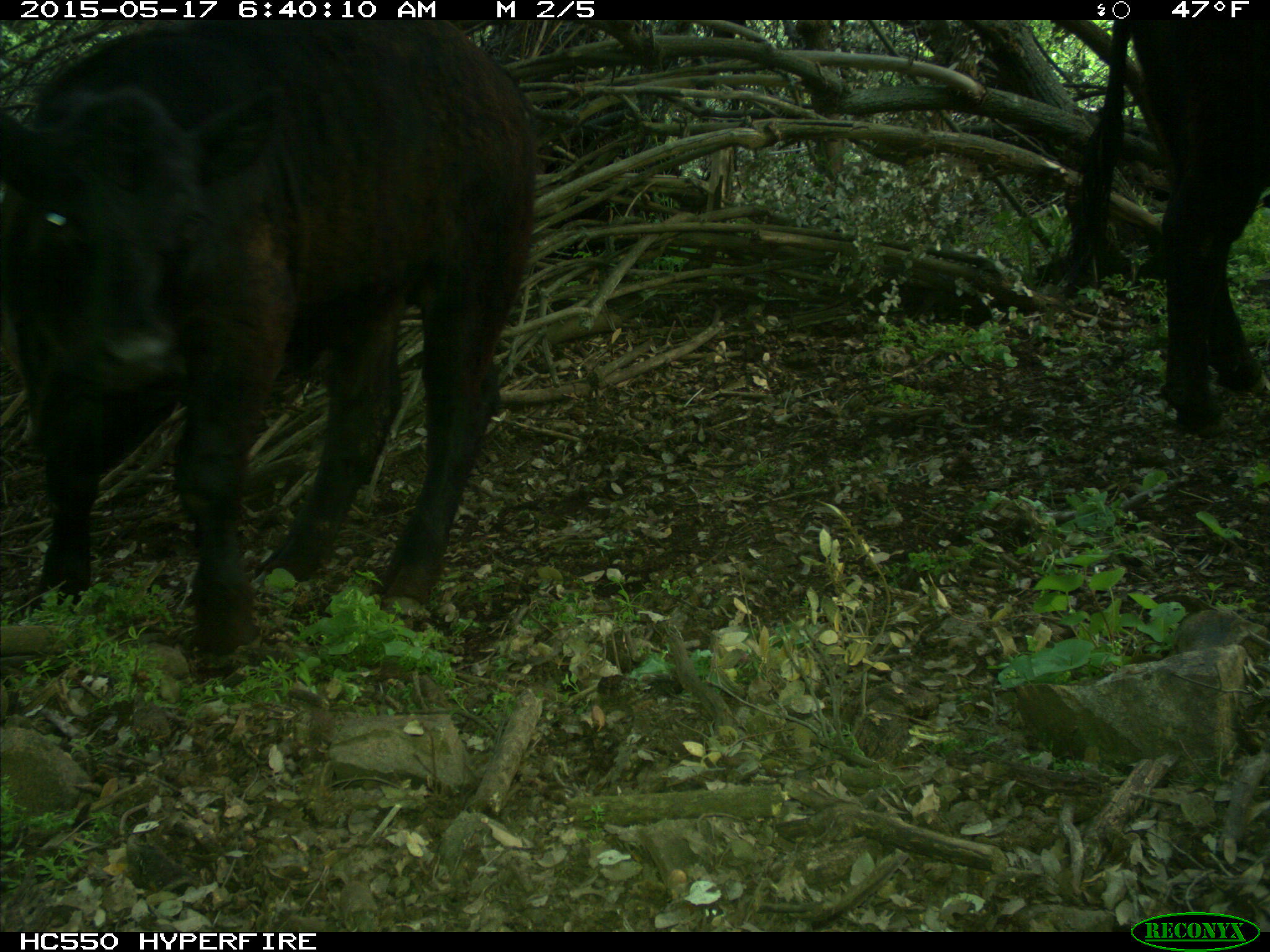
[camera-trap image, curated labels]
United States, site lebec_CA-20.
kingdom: Animalia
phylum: Chordata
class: Mammalia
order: Artiodactyla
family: Bovidae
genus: Bos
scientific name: Bos taurus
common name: domestic cow